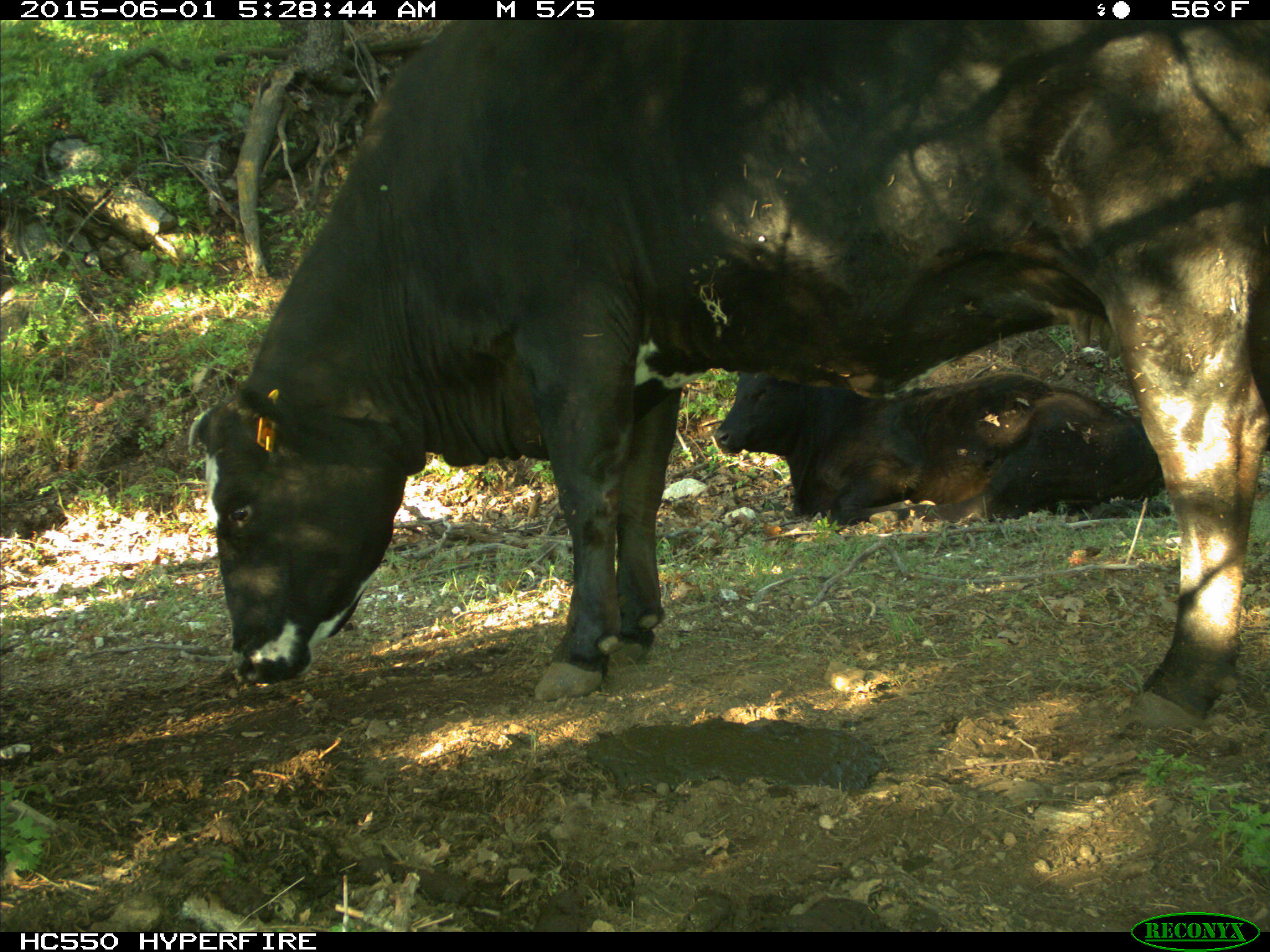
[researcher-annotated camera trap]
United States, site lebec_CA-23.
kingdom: Animalia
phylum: Chordata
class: Mammalia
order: Artiodactyla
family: Bovidae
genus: Bos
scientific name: Bos taurus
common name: domestic cow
Bos taurus (domestic cow).